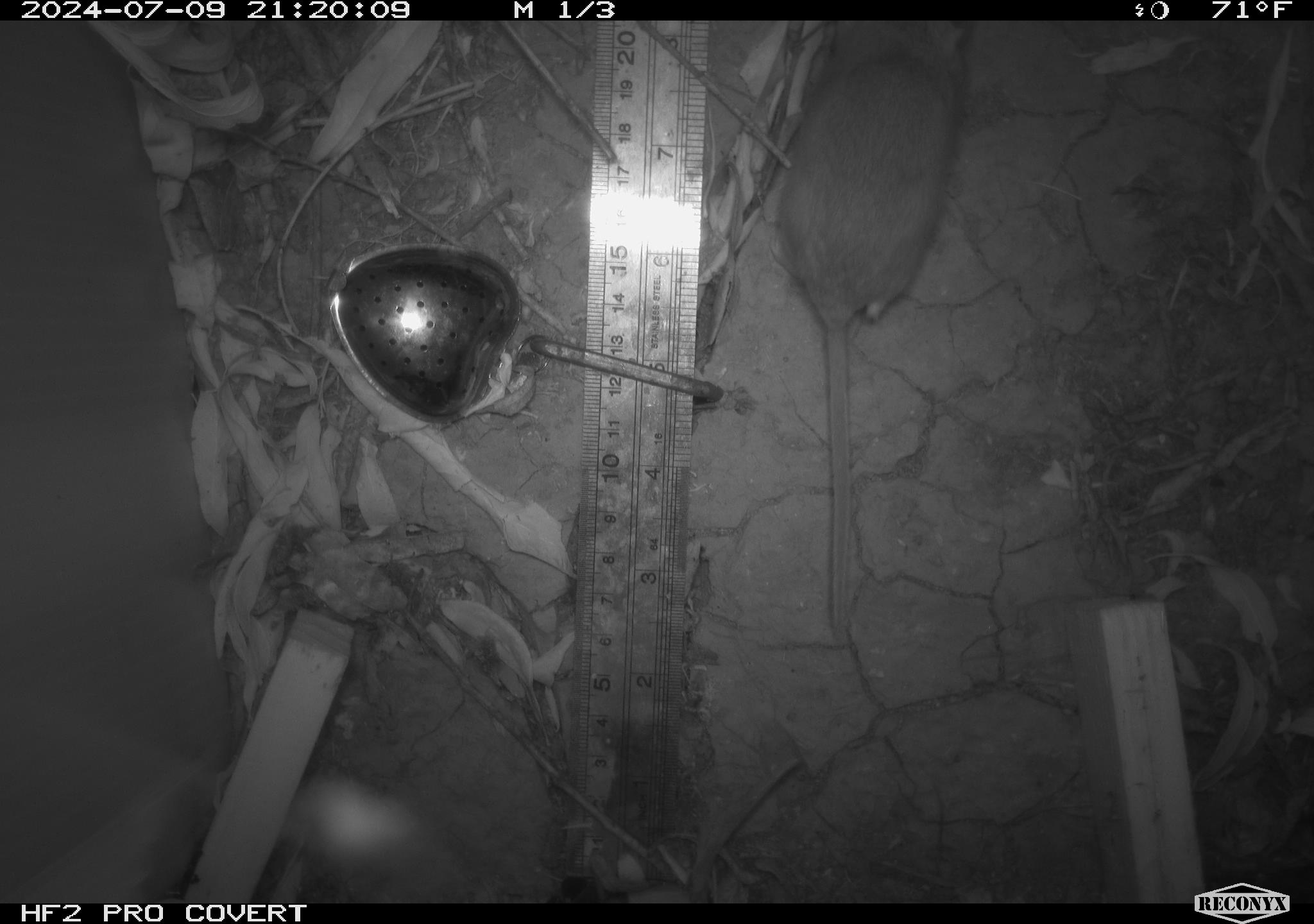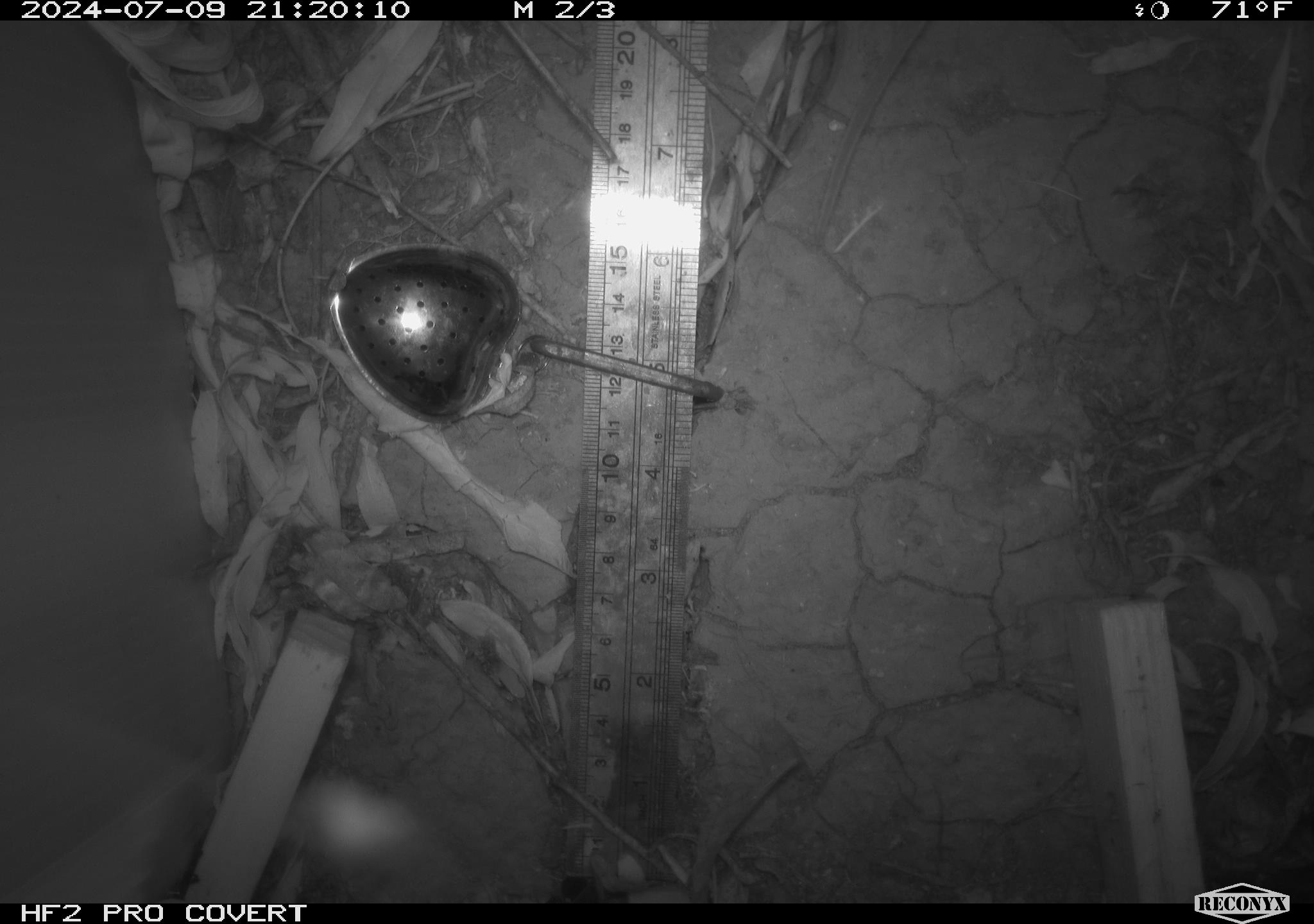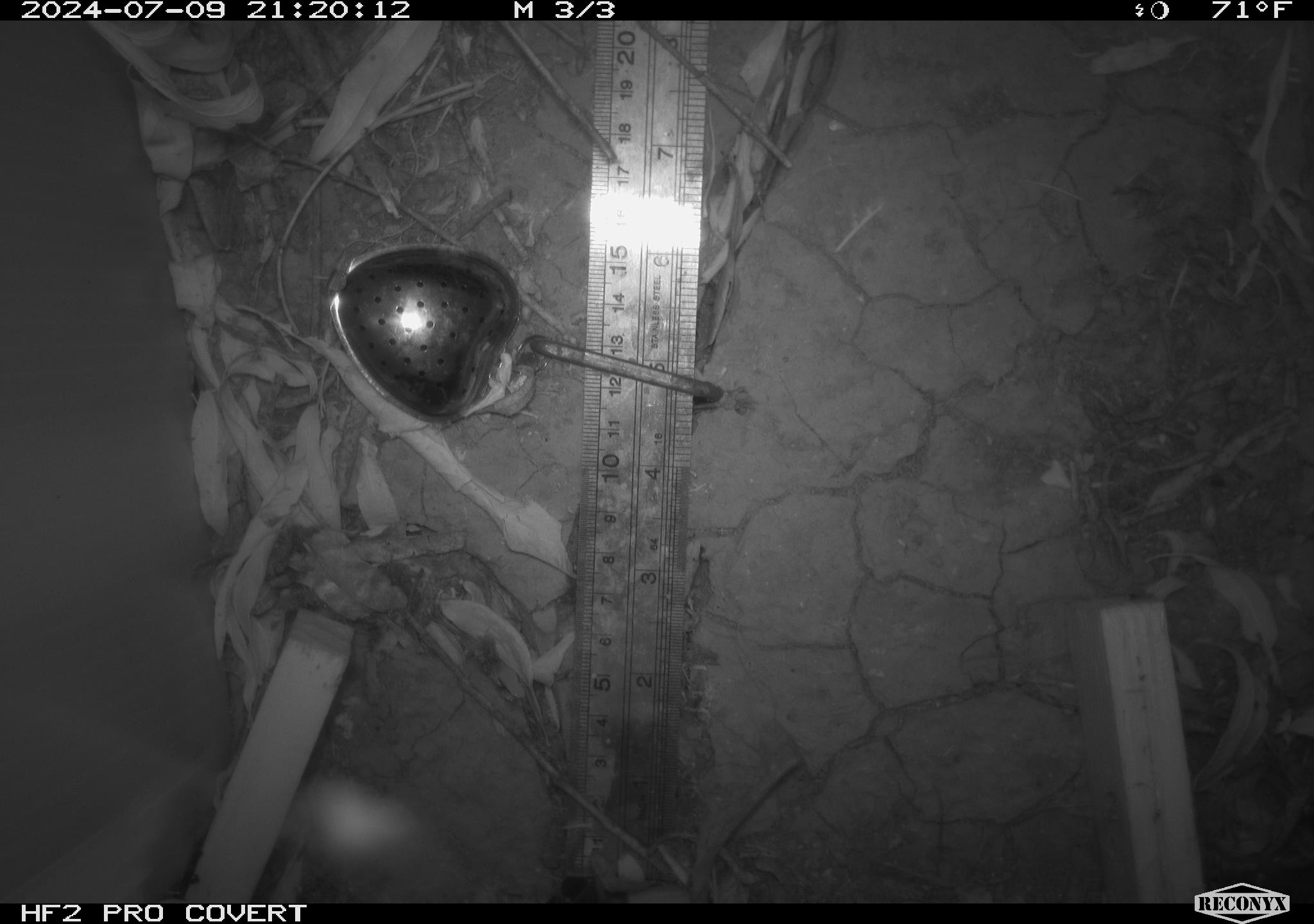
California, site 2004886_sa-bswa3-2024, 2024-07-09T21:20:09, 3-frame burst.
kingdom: Animalia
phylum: Chordata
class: Mammalia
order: Rodentia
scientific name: Rodentia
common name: mouse species